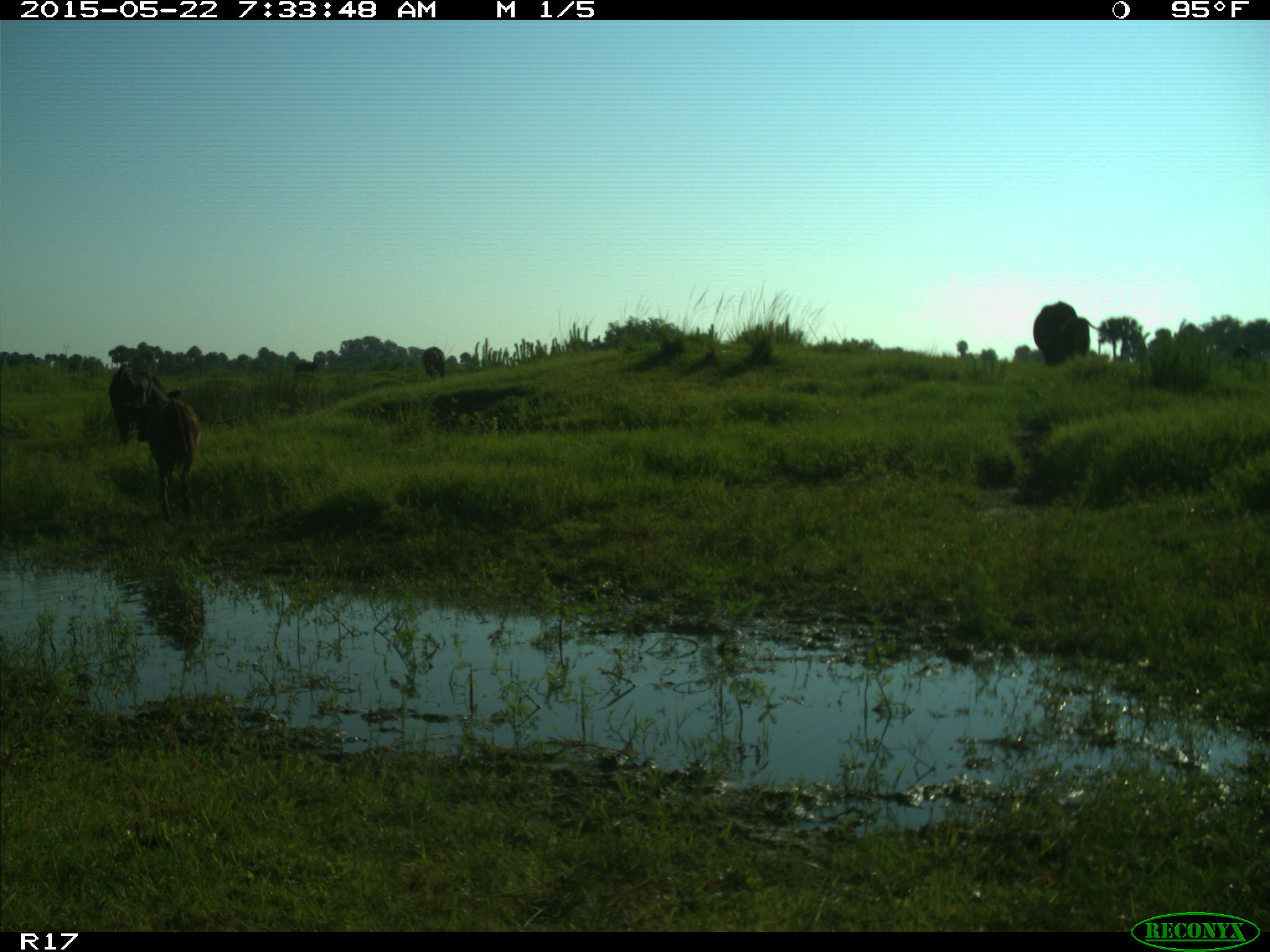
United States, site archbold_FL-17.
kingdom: Animalia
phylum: Chordata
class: Mammalia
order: Artiodactyla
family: Bovidae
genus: Bos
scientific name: Bos taurus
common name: domestic cow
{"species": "Bos taurus (domestic cow)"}